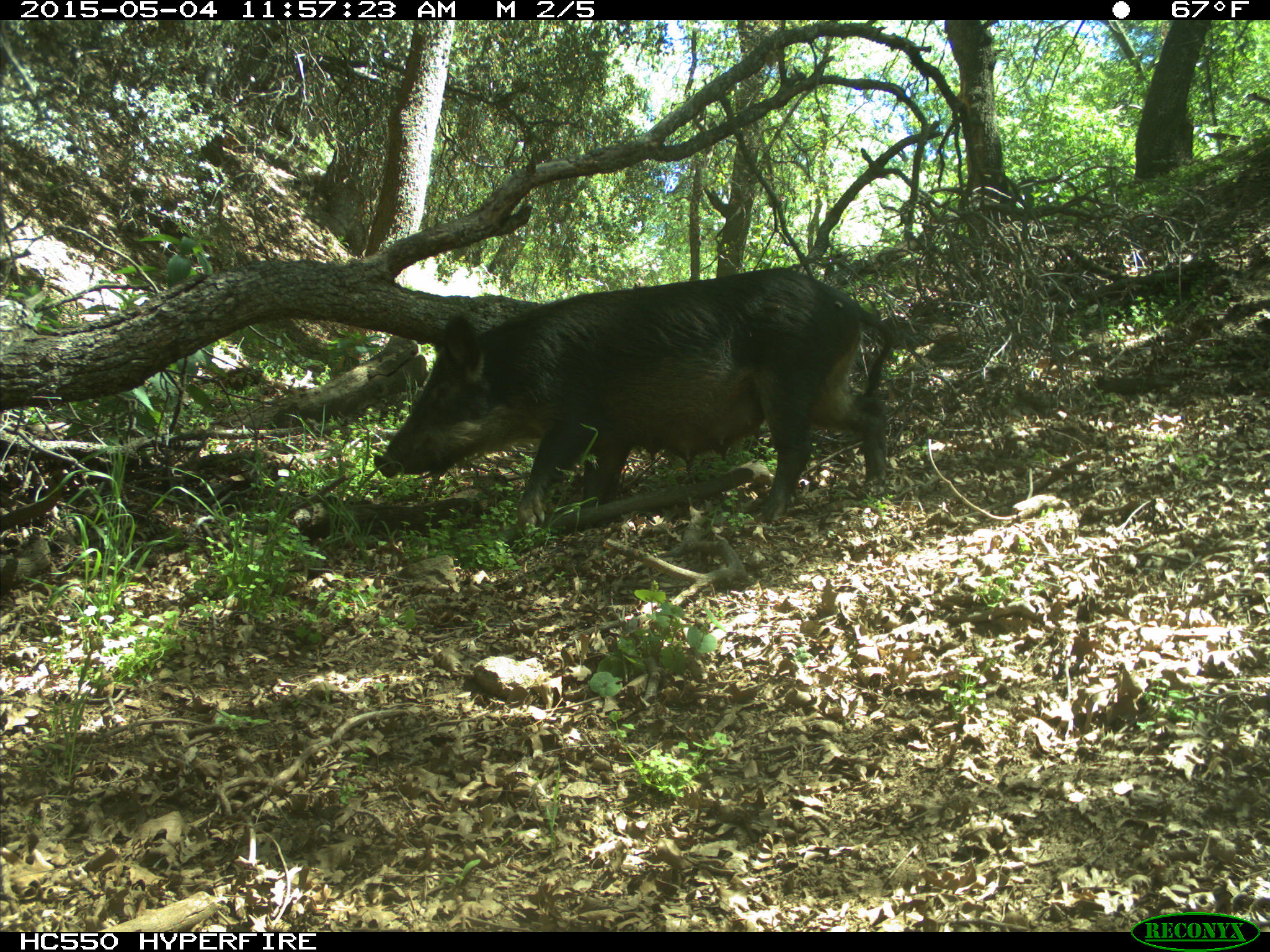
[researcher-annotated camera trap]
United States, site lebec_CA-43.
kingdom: Animalia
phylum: Chordata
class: Mammalia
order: Artiodactyla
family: Suidae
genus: Sus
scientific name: Sus scrofa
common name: wild boar